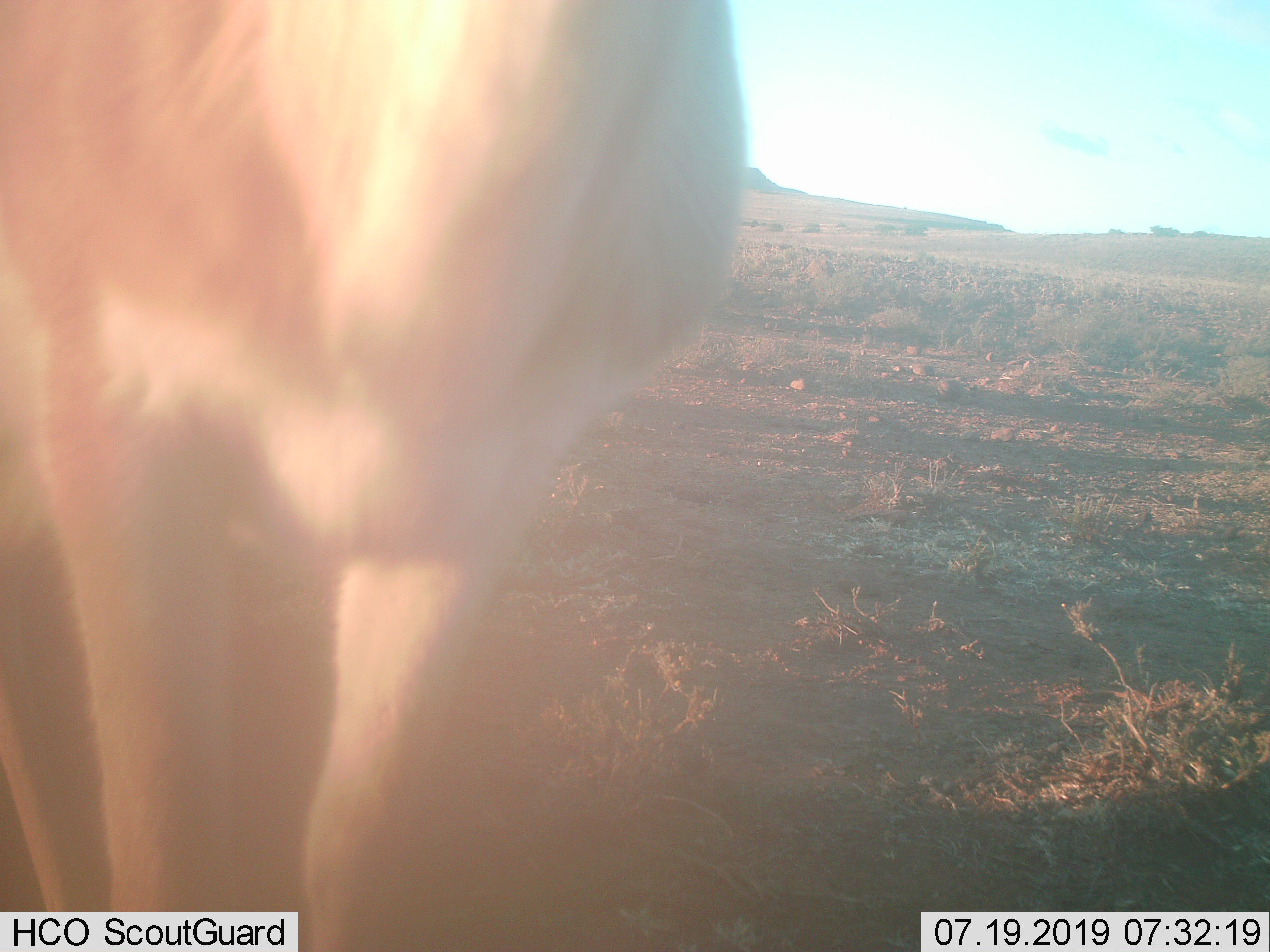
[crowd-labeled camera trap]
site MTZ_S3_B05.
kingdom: Animalia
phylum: Chordata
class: Mammalia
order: Artiodactyla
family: Bovidae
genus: Antidorcas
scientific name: Antidorcas marsupialis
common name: springbok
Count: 1.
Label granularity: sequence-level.